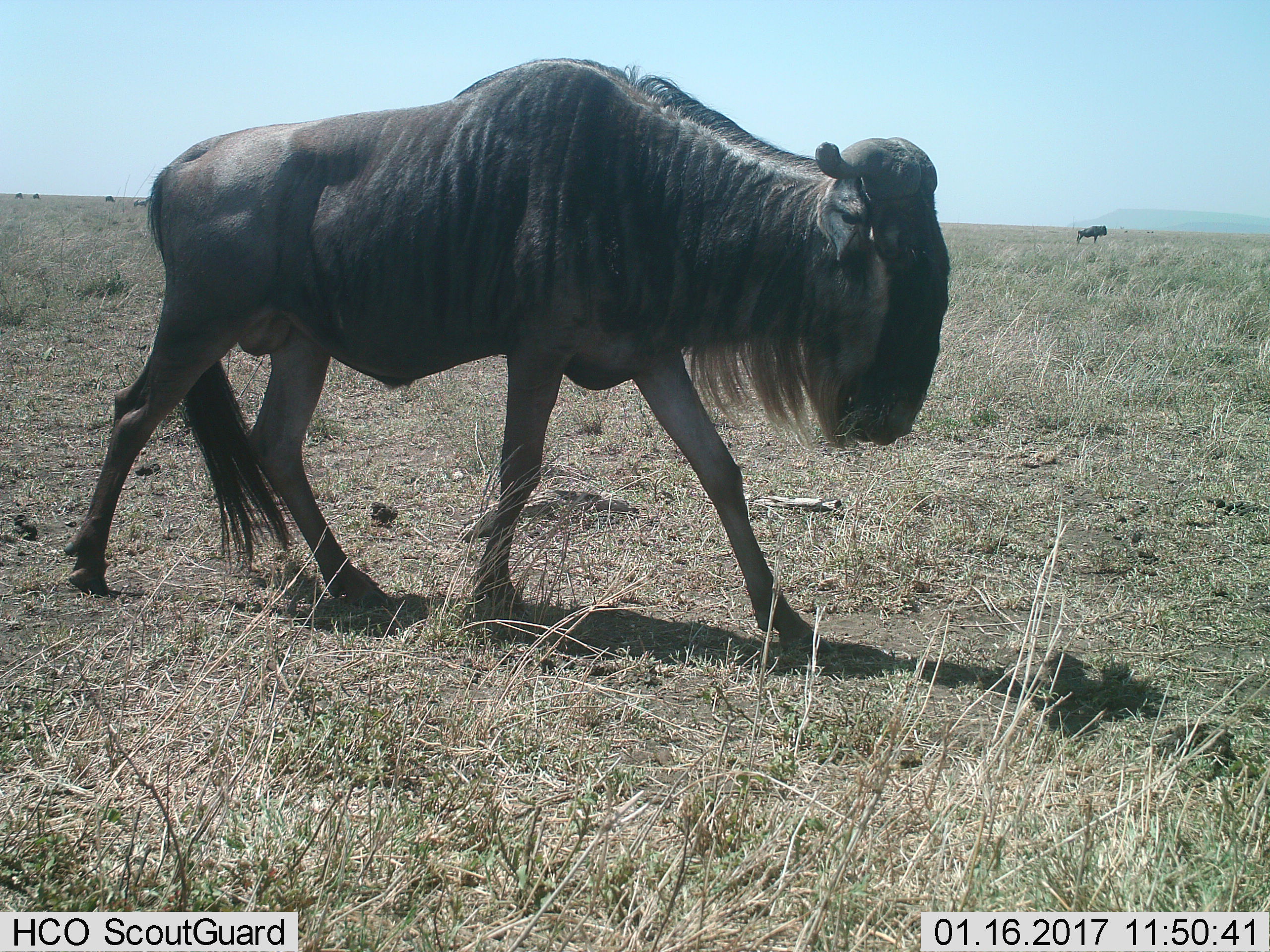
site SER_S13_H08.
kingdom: Animalia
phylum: Chordata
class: Mammalia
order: Artiodactyla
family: Bovidae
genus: Connochaetes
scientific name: Connochaetes taurinus taurinus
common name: blue wildebeest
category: wildebeestblue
Wildebeestblue (blue wildebeest) (Connochaetes taurinus taurinus), count 6. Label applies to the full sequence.